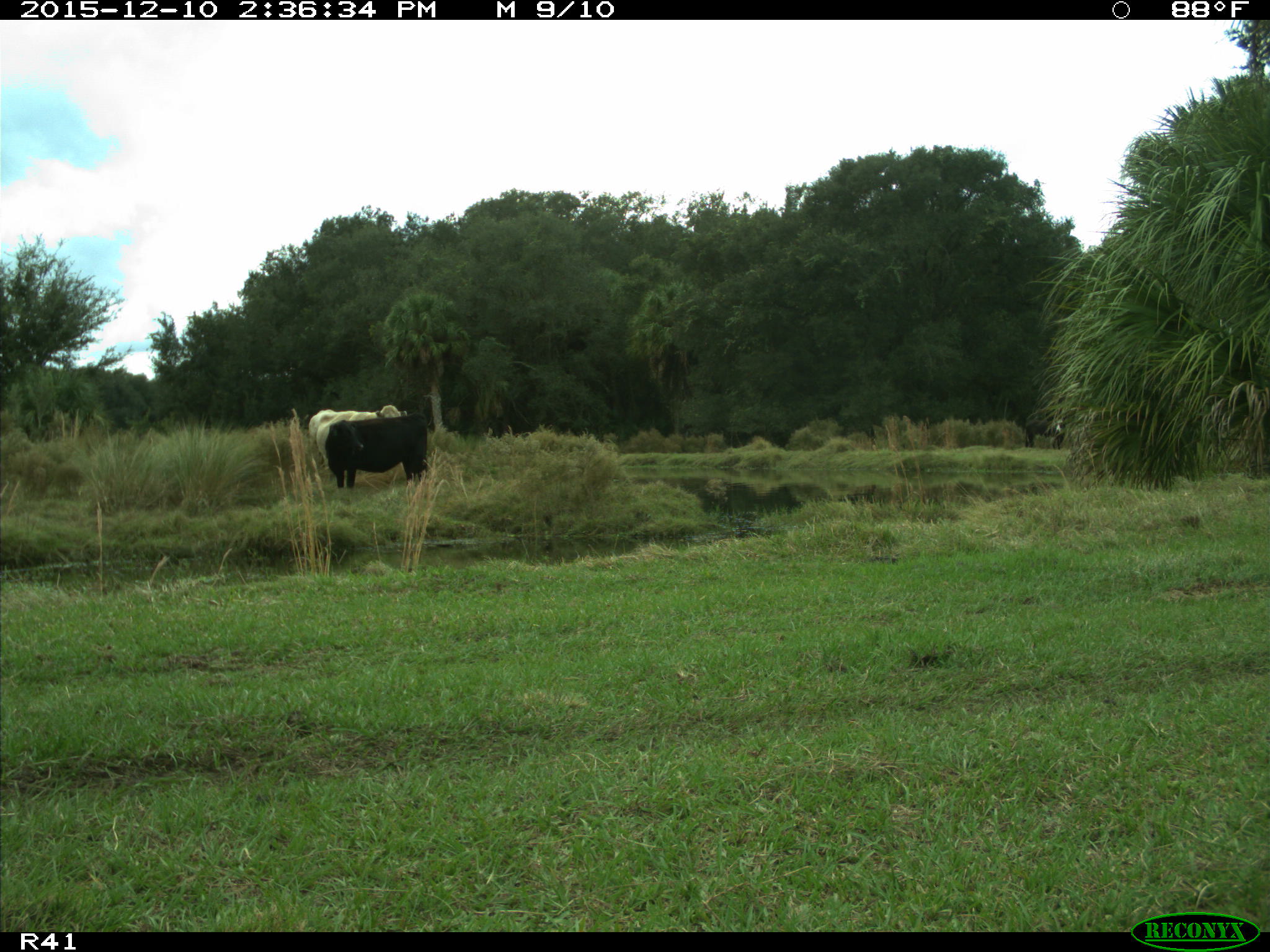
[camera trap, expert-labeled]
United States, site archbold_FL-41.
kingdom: Animalia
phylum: Chordata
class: Mammalia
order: Artiodactyla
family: Bovidae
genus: Bos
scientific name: Bos taurus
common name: domestic cow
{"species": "Bos taurus (domestic cow)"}